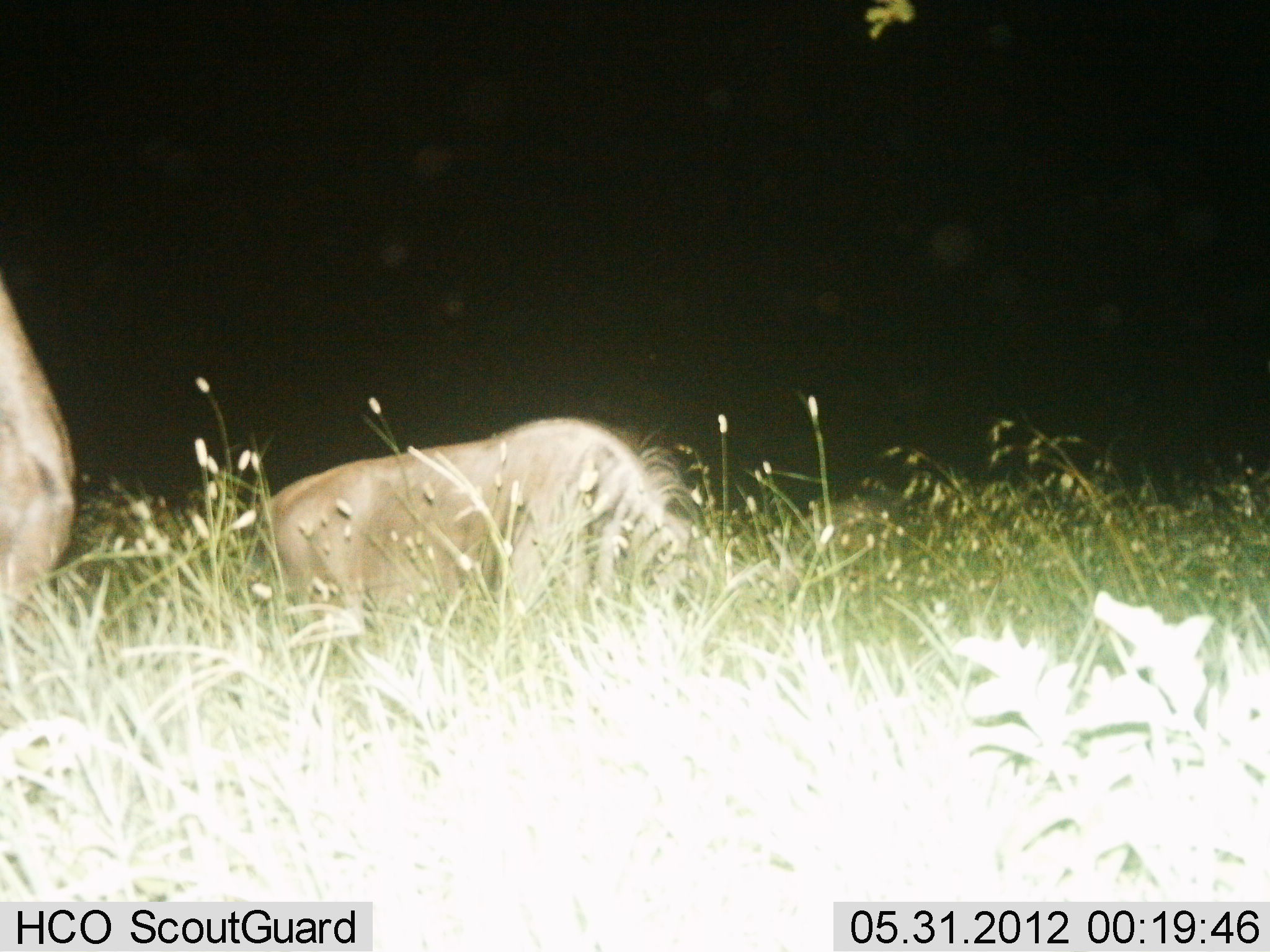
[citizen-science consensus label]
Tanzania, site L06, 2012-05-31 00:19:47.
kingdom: Animalia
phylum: Chordata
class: Mammalia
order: Artiodactyla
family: Bovidae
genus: Connochaetes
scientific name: Connochaetes taurinus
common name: blue wildebeest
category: wildebeest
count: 2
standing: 56%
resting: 56%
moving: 0%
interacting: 0%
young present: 0%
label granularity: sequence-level